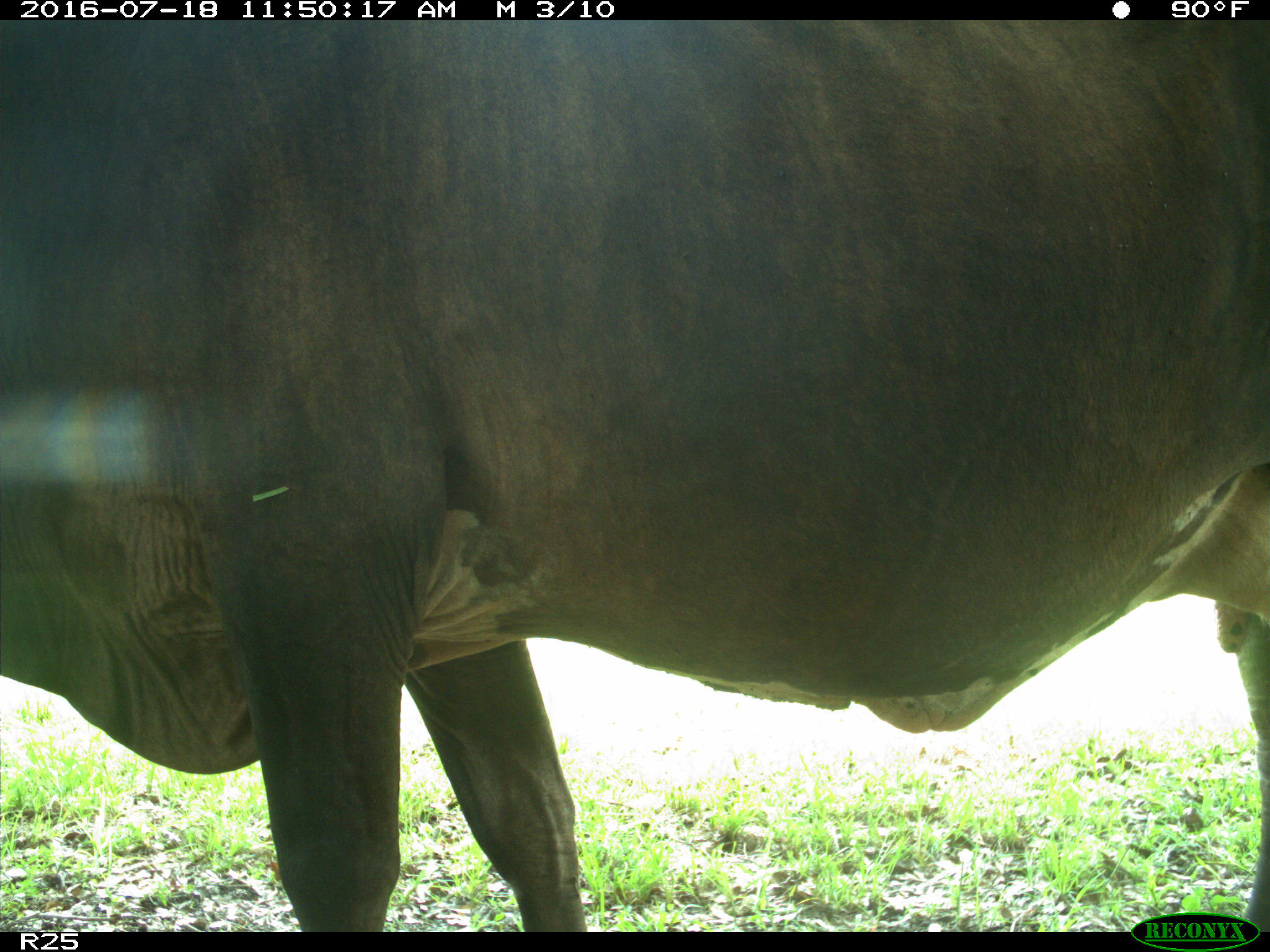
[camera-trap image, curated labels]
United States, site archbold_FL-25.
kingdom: Animalia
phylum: Chordata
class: Mammalia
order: Artiodactyla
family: Bovidae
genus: Bos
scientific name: Bos taurus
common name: domestic cow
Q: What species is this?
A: Bos taurus (domestic cow).